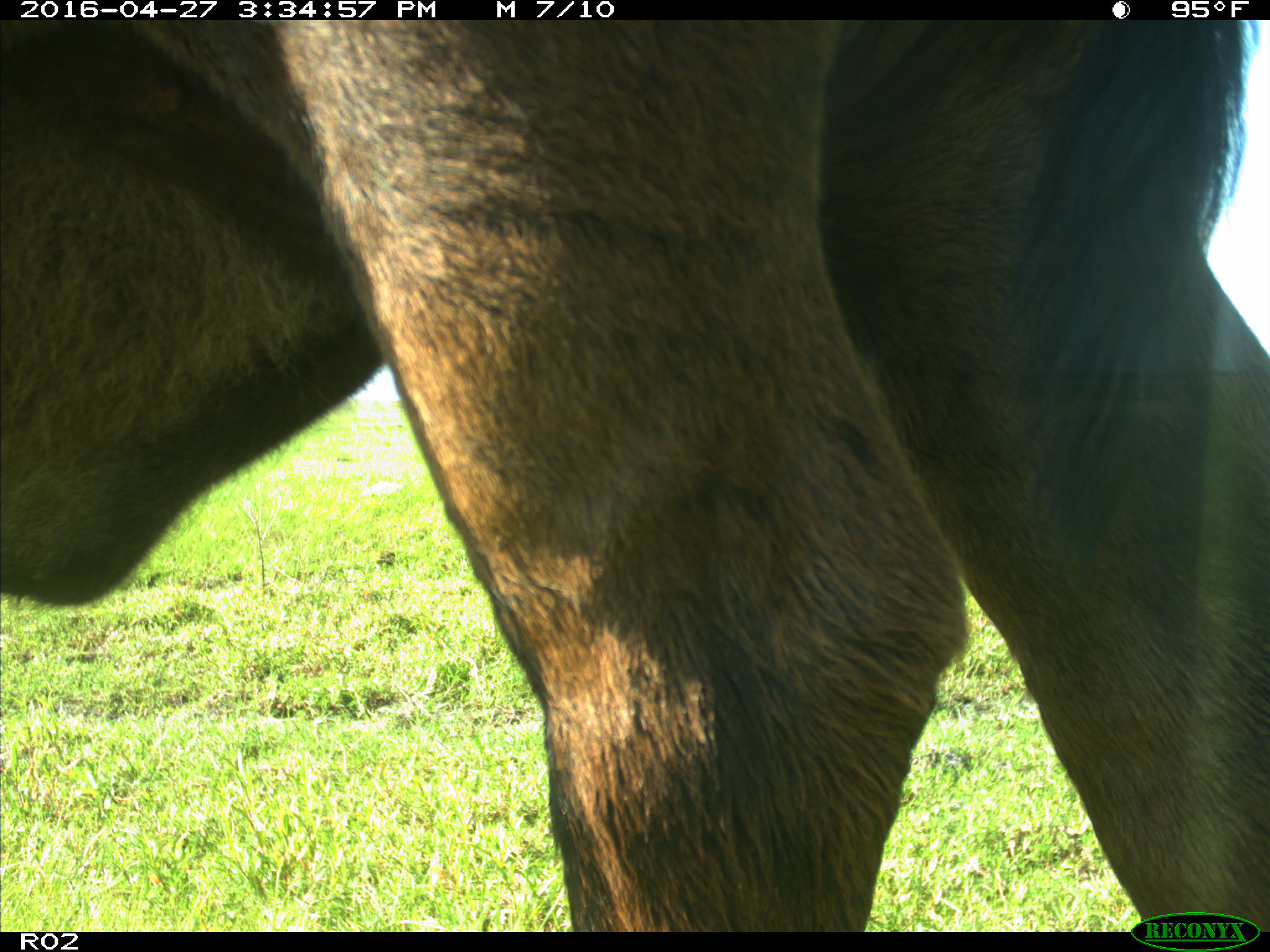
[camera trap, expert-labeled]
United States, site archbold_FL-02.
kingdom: Animalia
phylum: Chordata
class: Mammalia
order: Artiodactyla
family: Bovidae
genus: Bos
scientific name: Bos taurus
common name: domestic cow